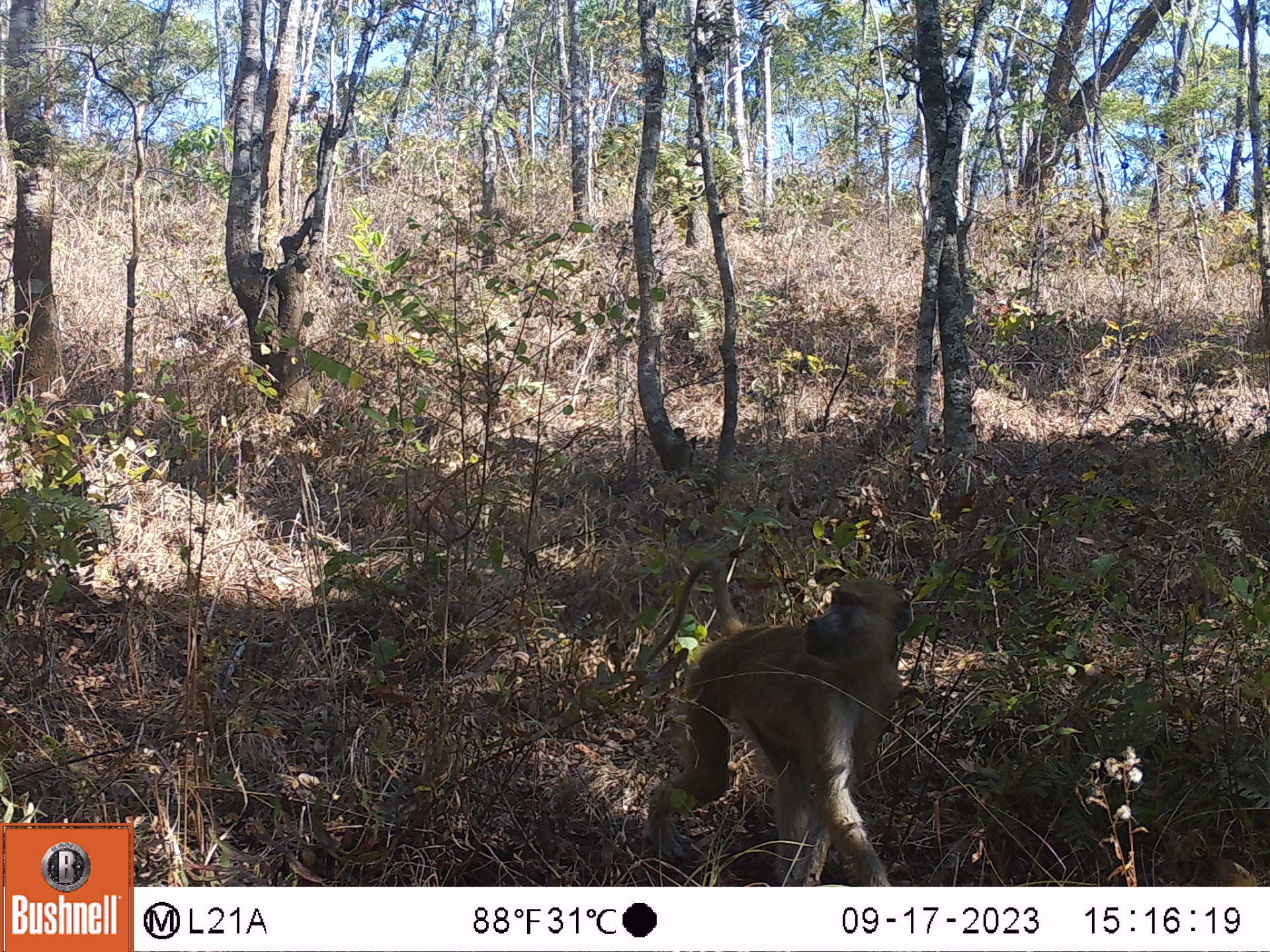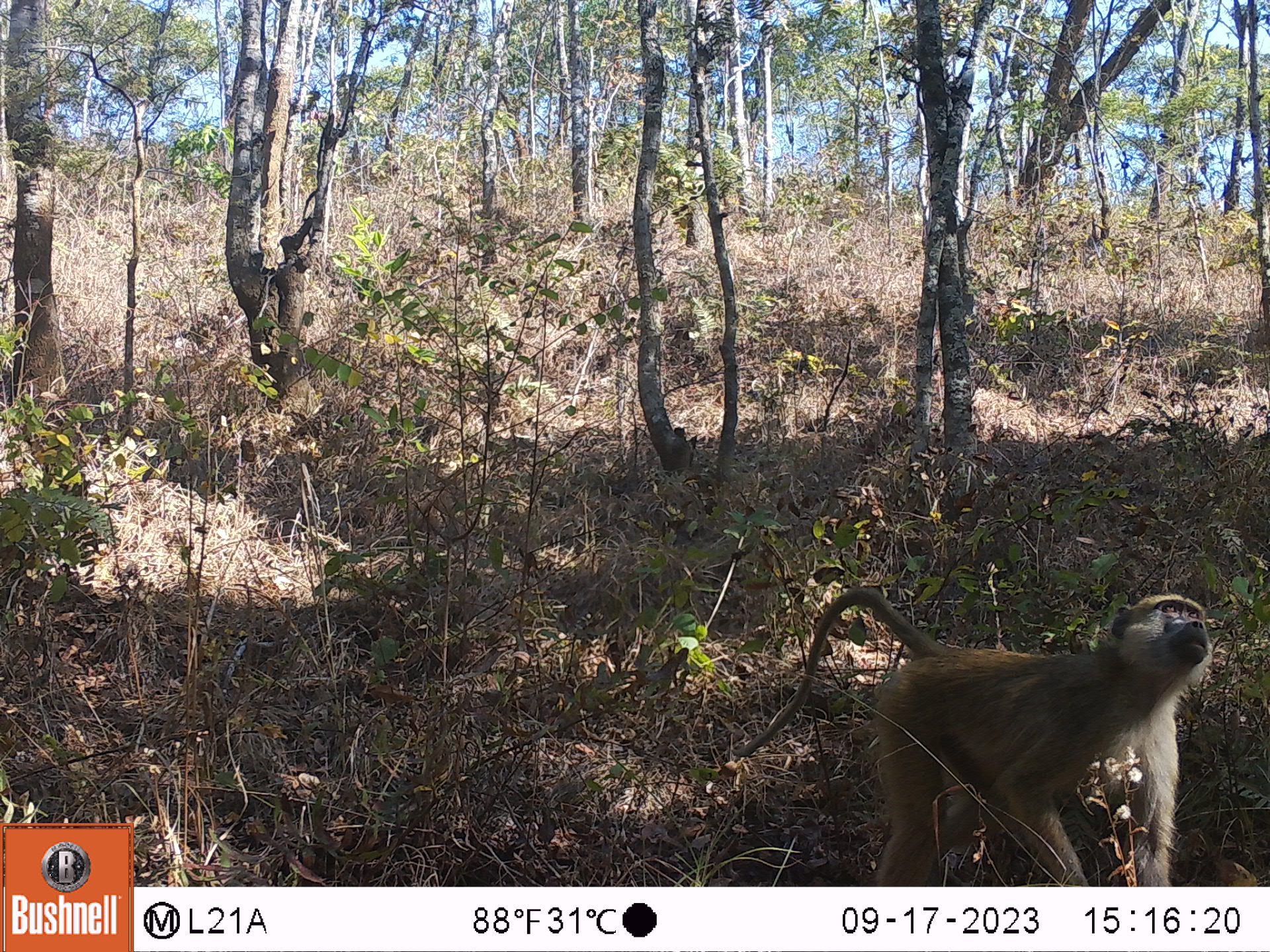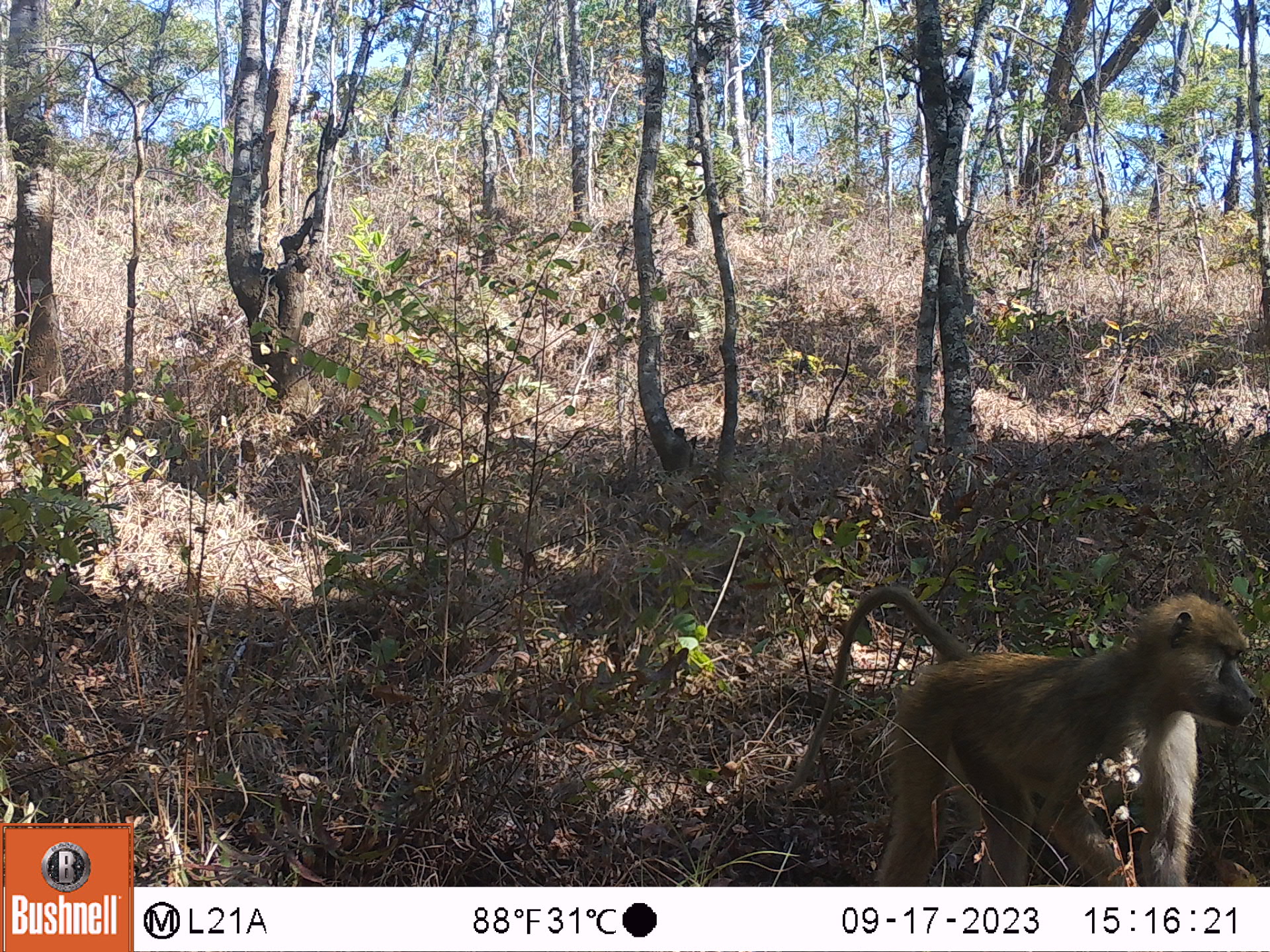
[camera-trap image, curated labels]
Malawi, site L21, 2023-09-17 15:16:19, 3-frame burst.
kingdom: Animalia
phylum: Chordata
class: Mammalia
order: Primates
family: Cercopithecidae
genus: Papio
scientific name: Papio cynocephalus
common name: yellow baboon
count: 1